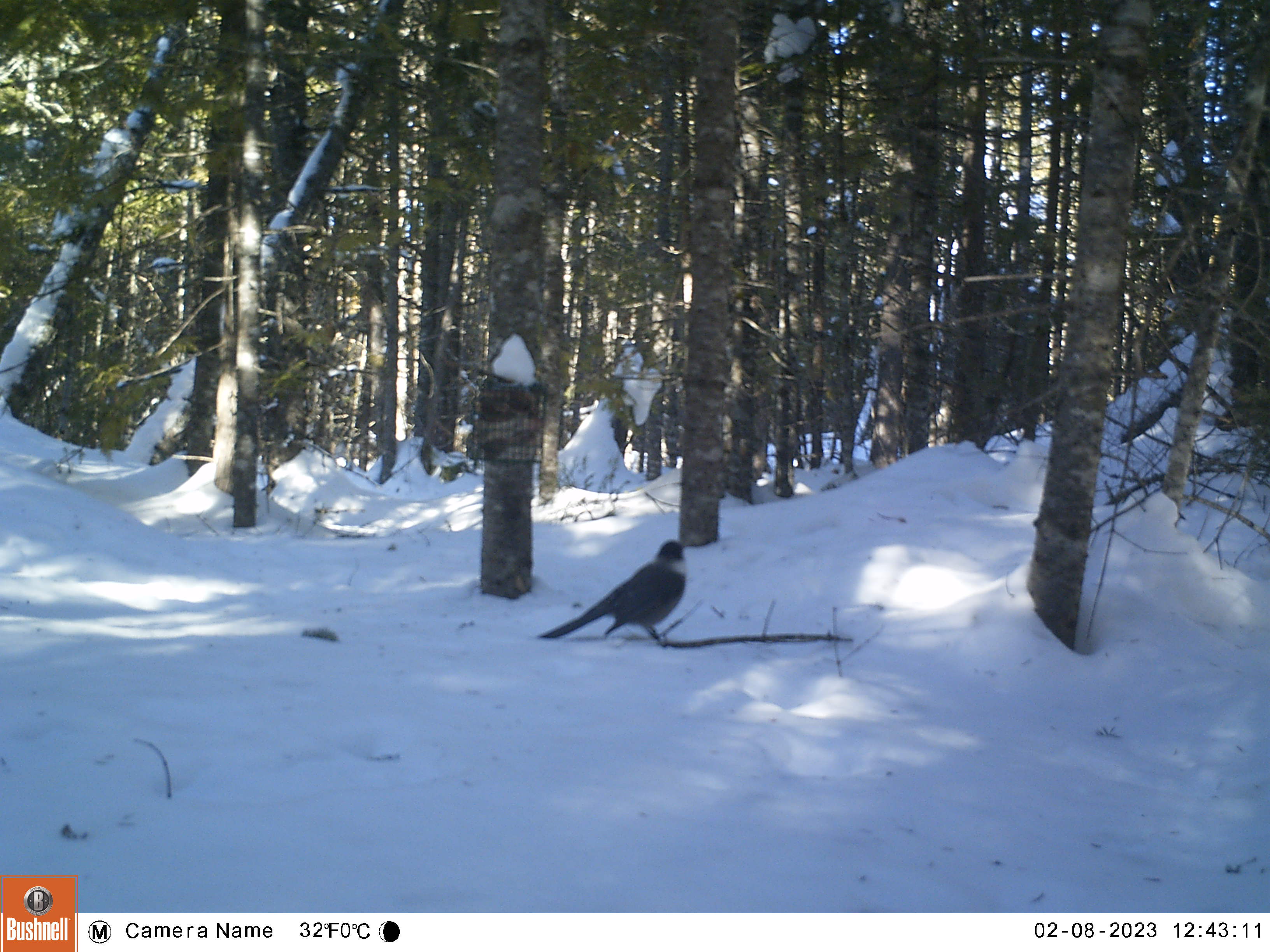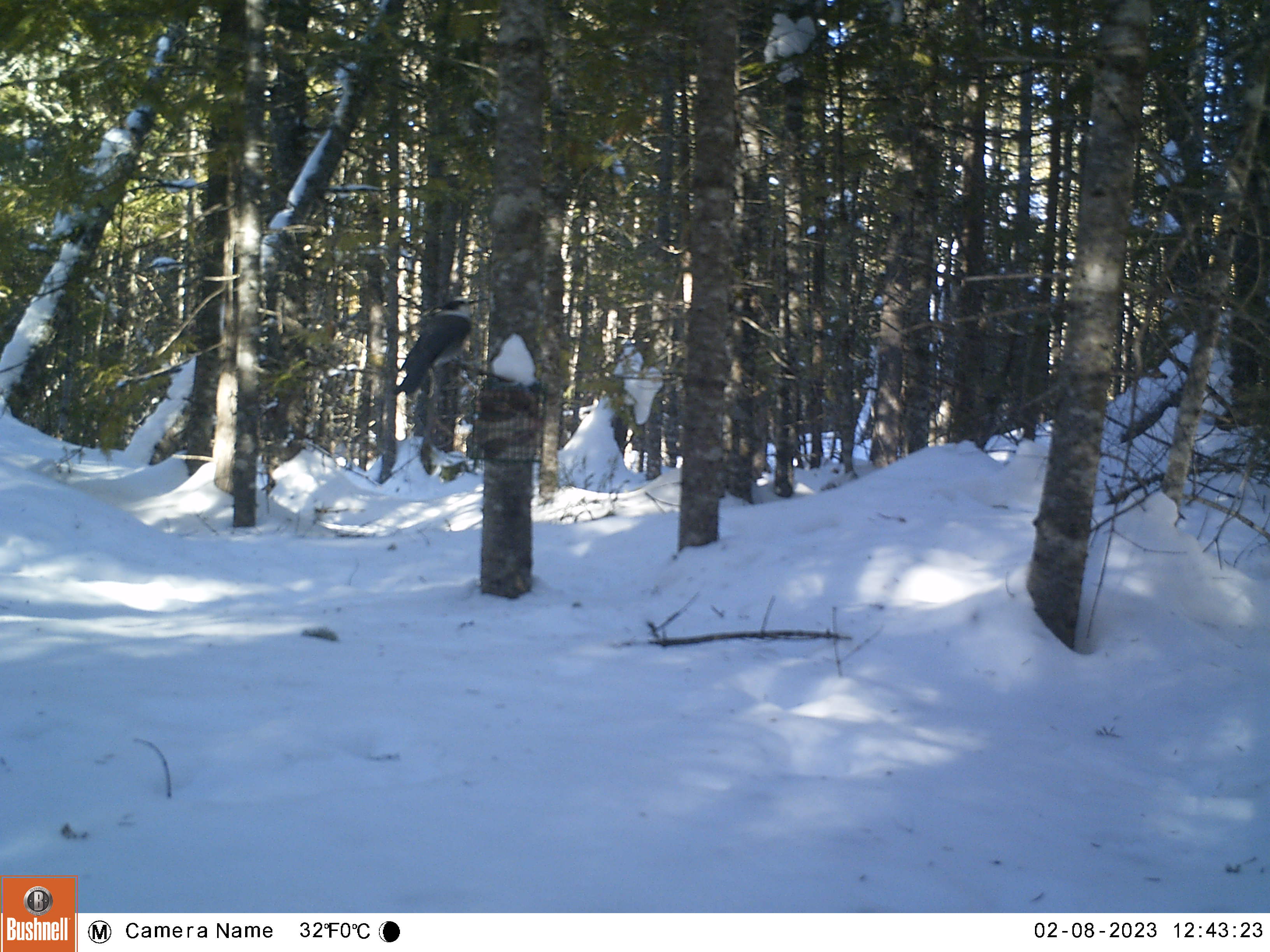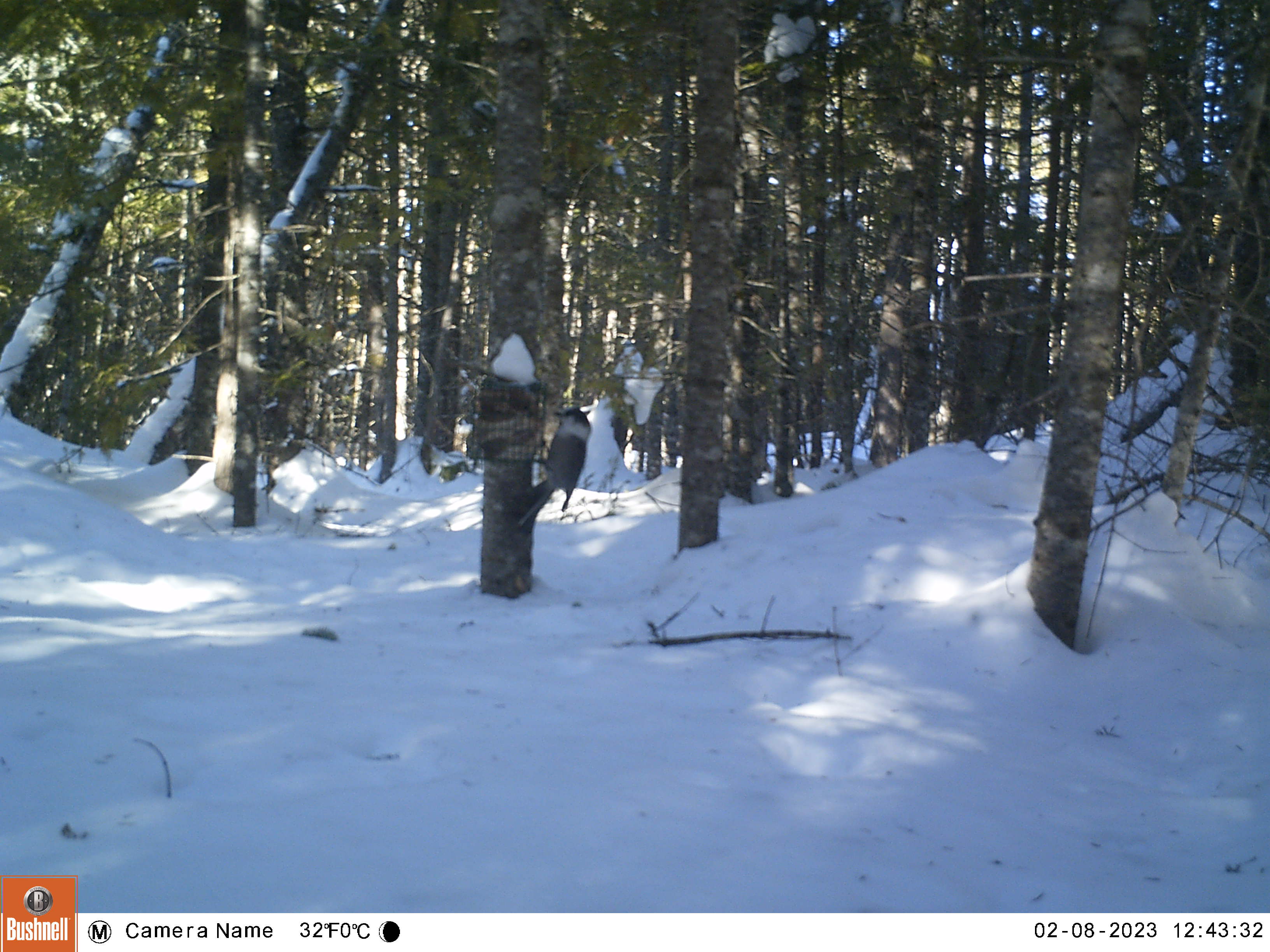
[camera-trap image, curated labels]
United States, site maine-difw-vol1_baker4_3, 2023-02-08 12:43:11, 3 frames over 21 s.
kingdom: Animalia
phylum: Chordata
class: Aves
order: Passeriformes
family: Corvidae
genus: Perisoreus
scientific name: Perisoreus canadensis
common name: canada jay